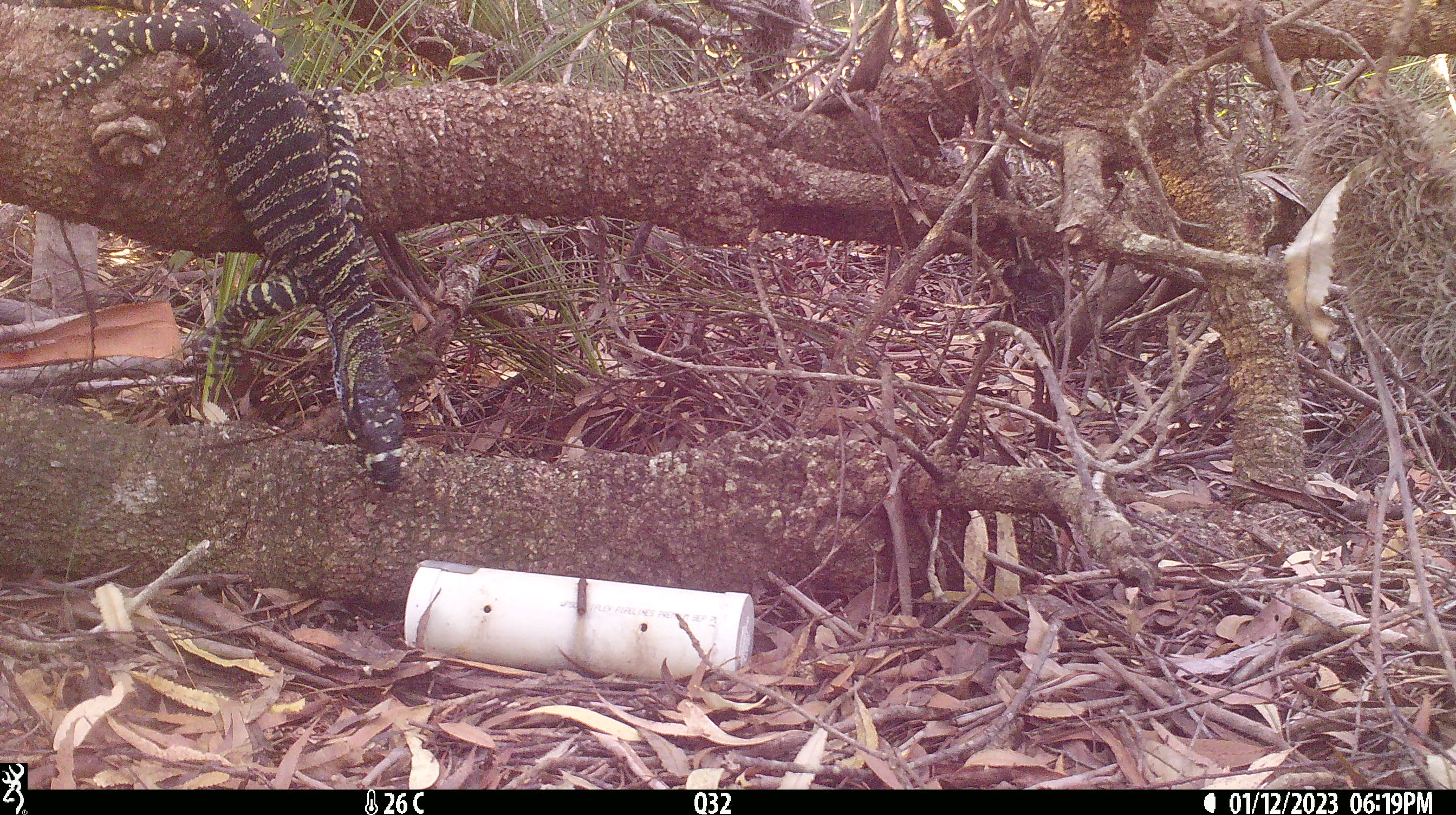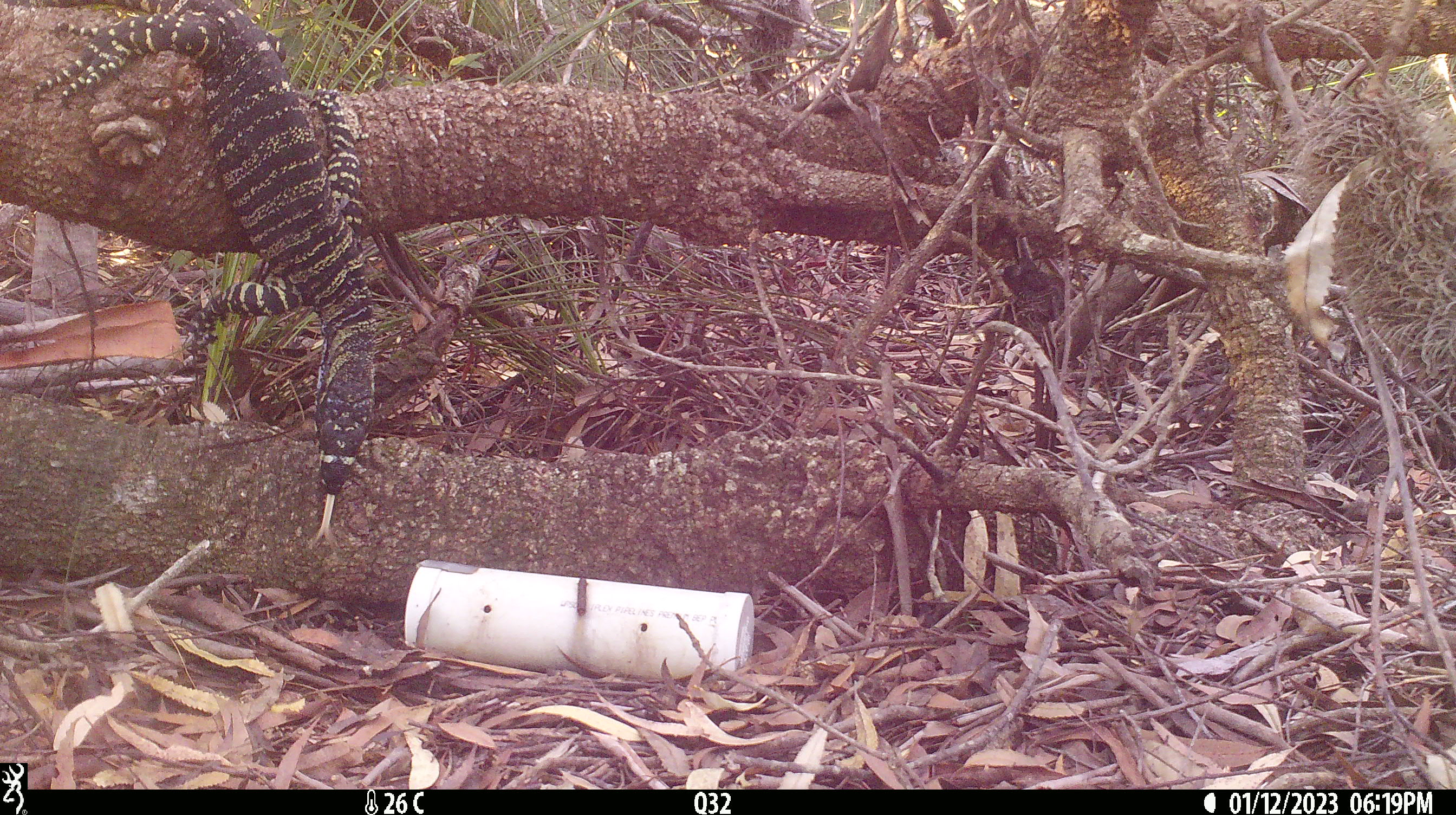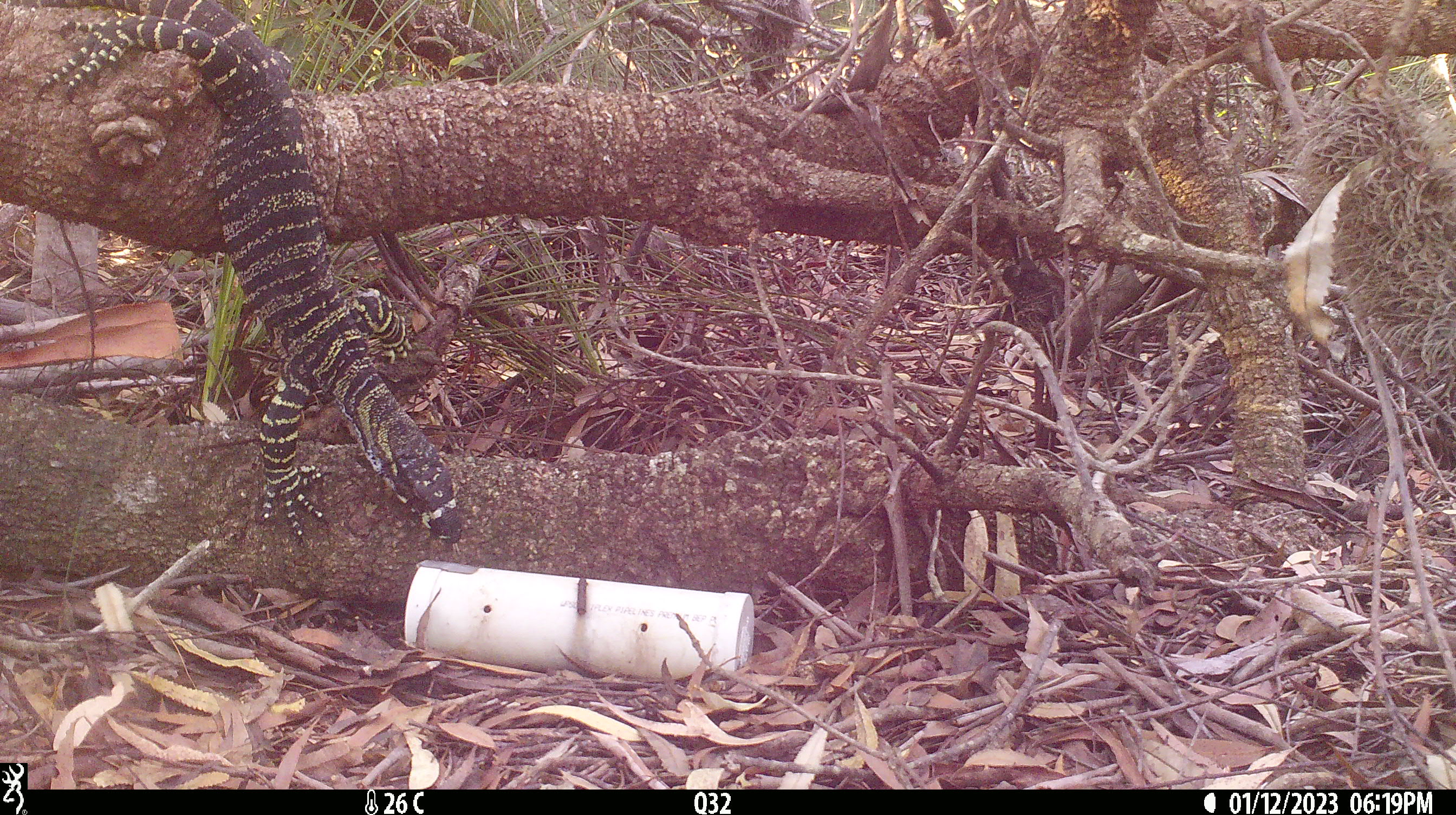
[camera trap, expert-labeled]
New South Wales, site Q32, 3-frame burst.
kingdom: Animalia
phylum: Chordata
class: Reptilia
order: Squamata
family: Varanidae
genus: Varanus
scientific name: Varanus varius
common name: lace monitor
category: goanna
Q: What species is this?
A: Goanna (lace monitor) (Varanus varius).